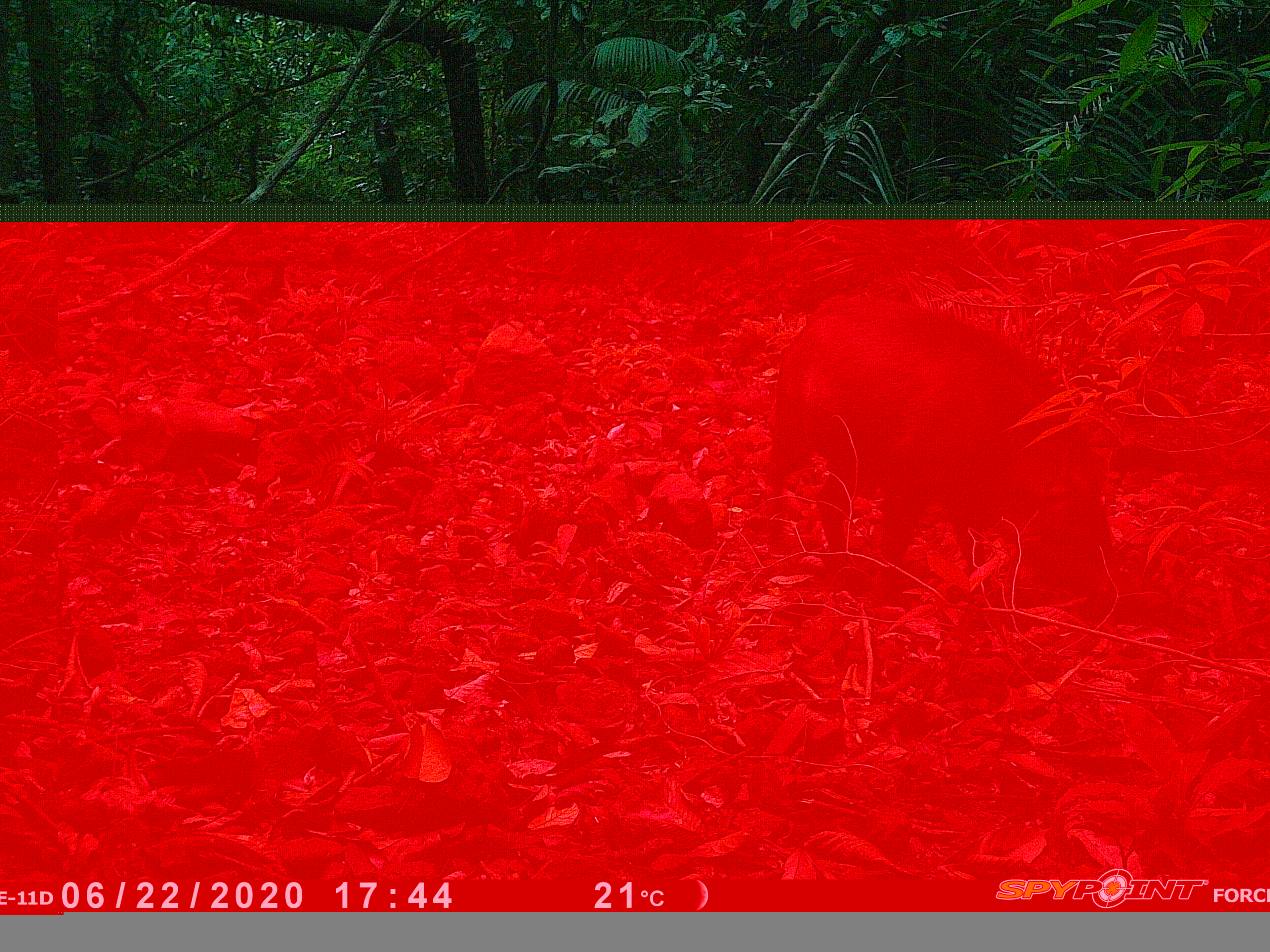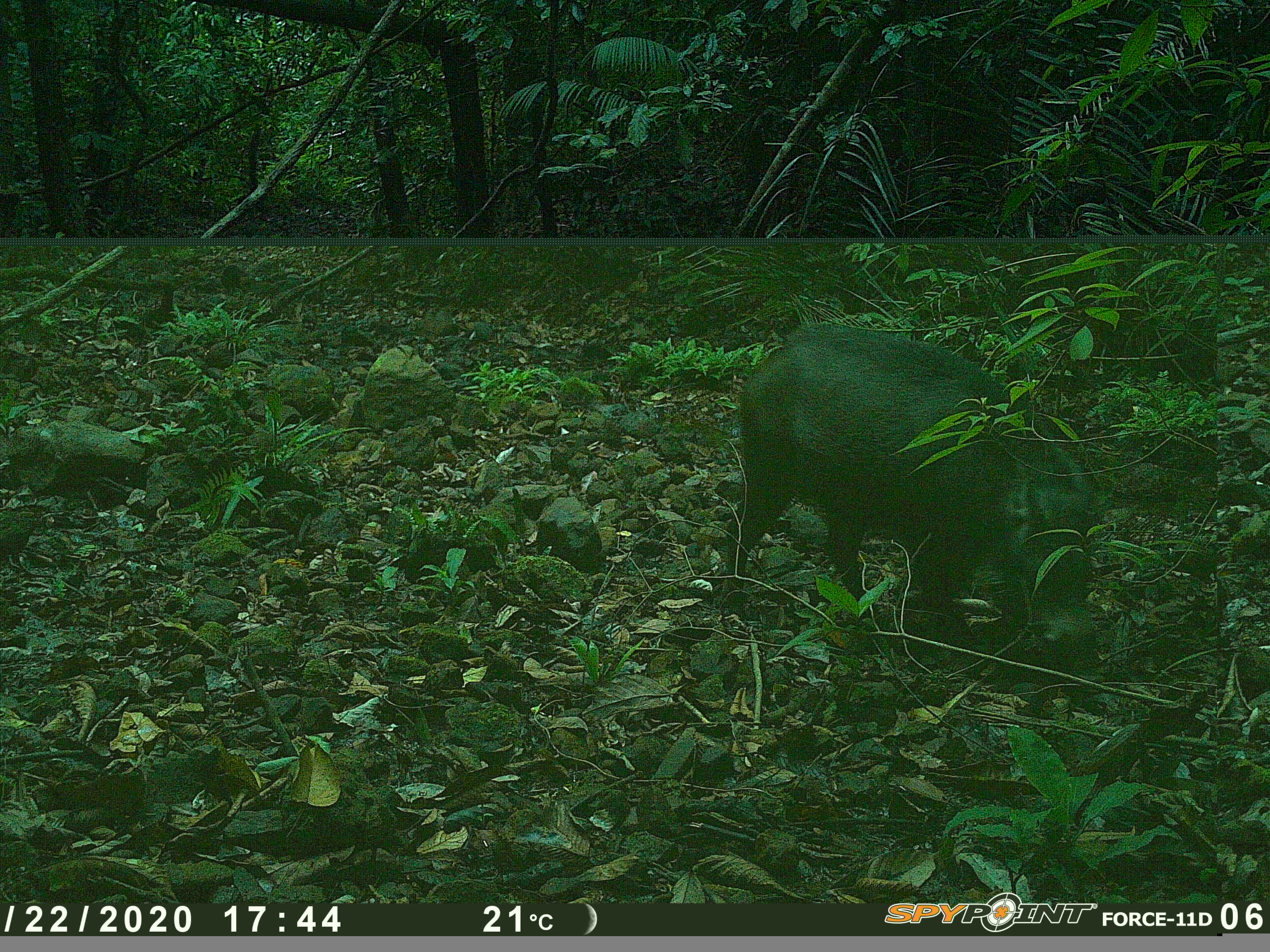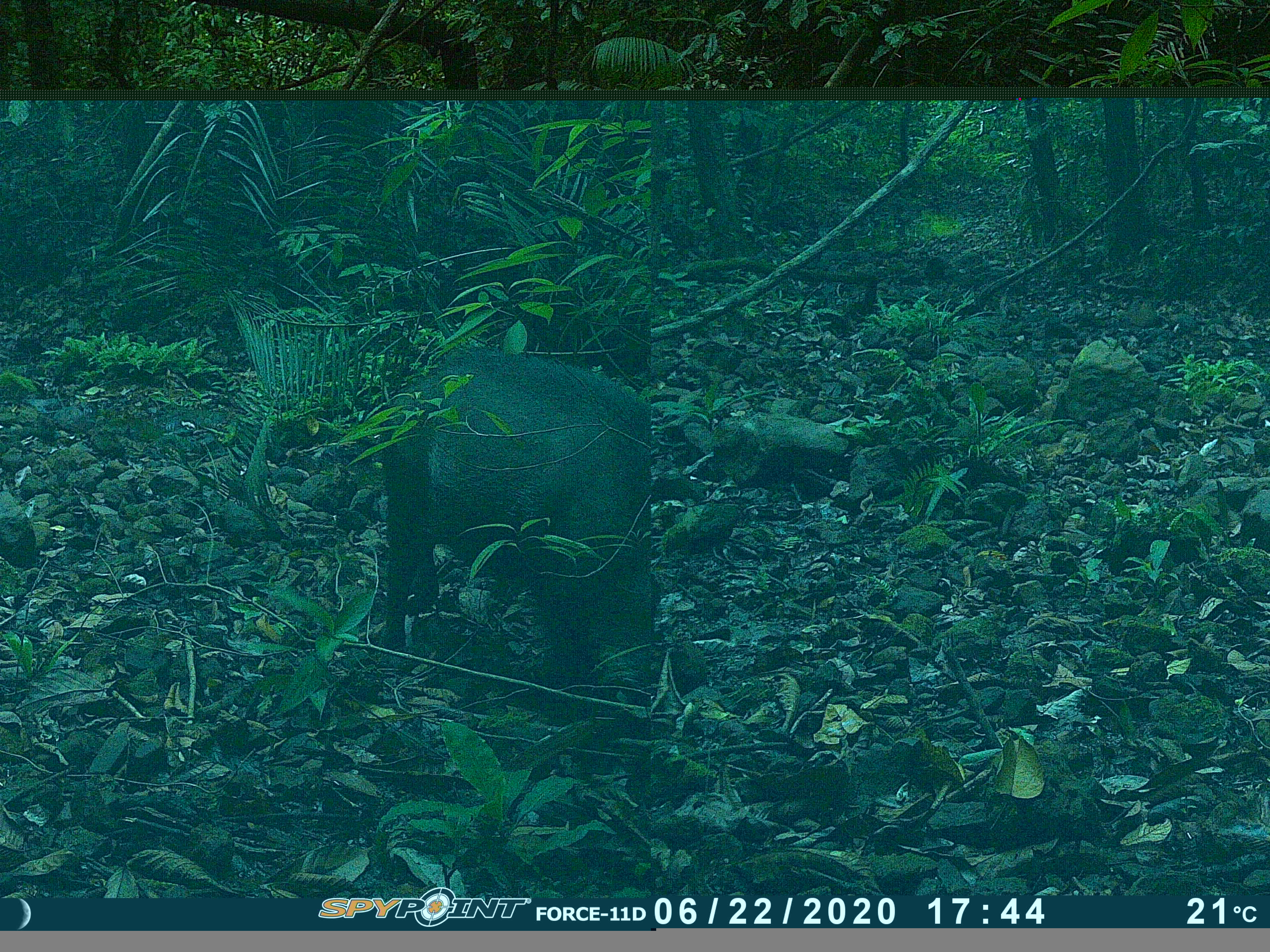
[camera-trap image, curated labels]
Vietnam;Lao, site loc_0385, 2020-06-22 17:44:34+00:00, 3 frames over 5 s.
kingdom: Animalia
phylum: Chordata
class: Mammalia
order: Artiodactyla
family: Suidae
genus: Sus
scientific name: Sus scrofa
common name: eurasian wild pig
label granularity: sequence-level